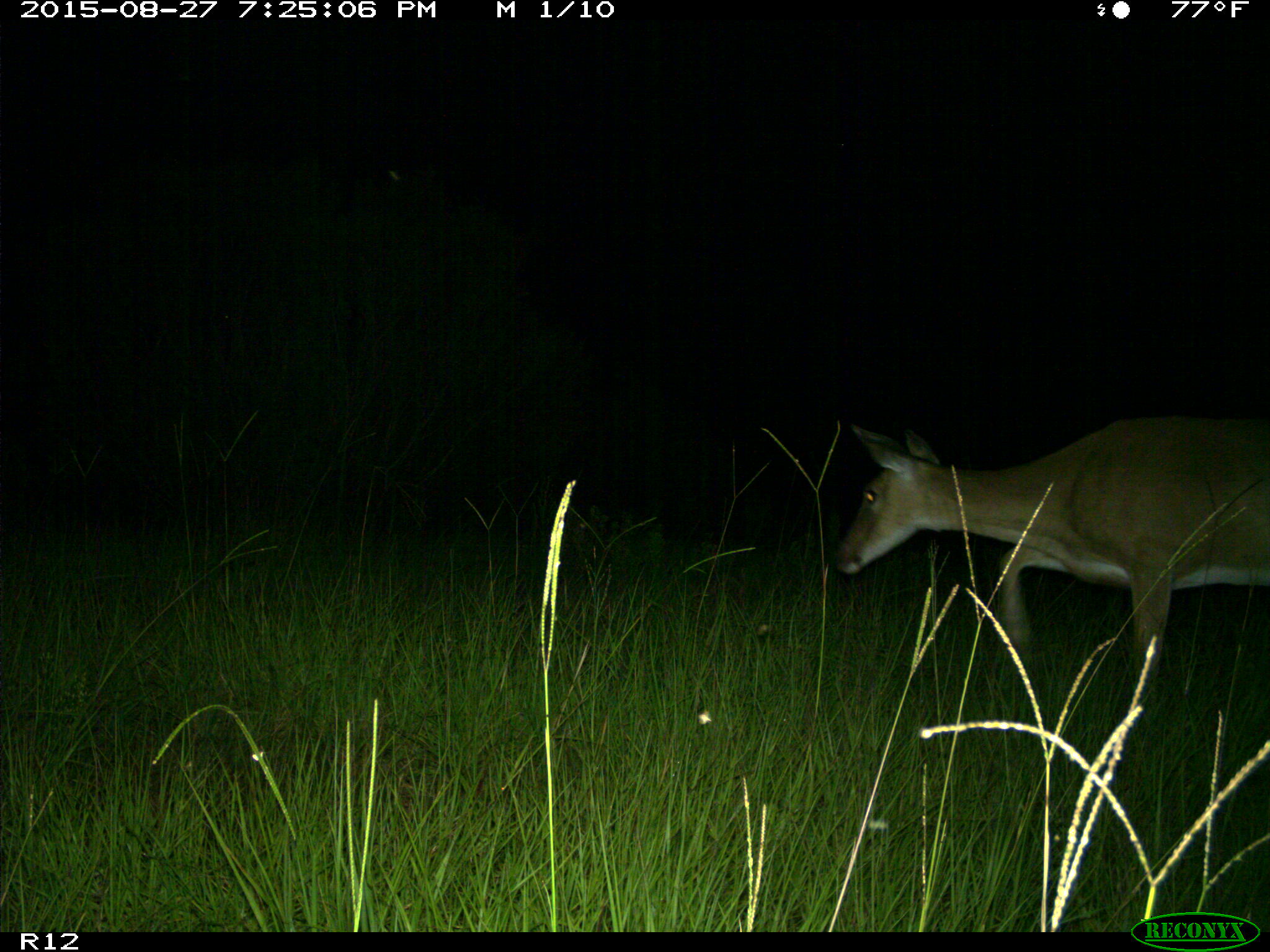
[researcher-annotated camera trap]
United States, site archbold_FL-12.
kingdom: Animalia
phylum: Chordata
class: Mammalia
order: Artiodactyla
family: Cervidae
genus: Odocoileus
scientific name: Odocoileus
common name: deer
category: unidentified deer